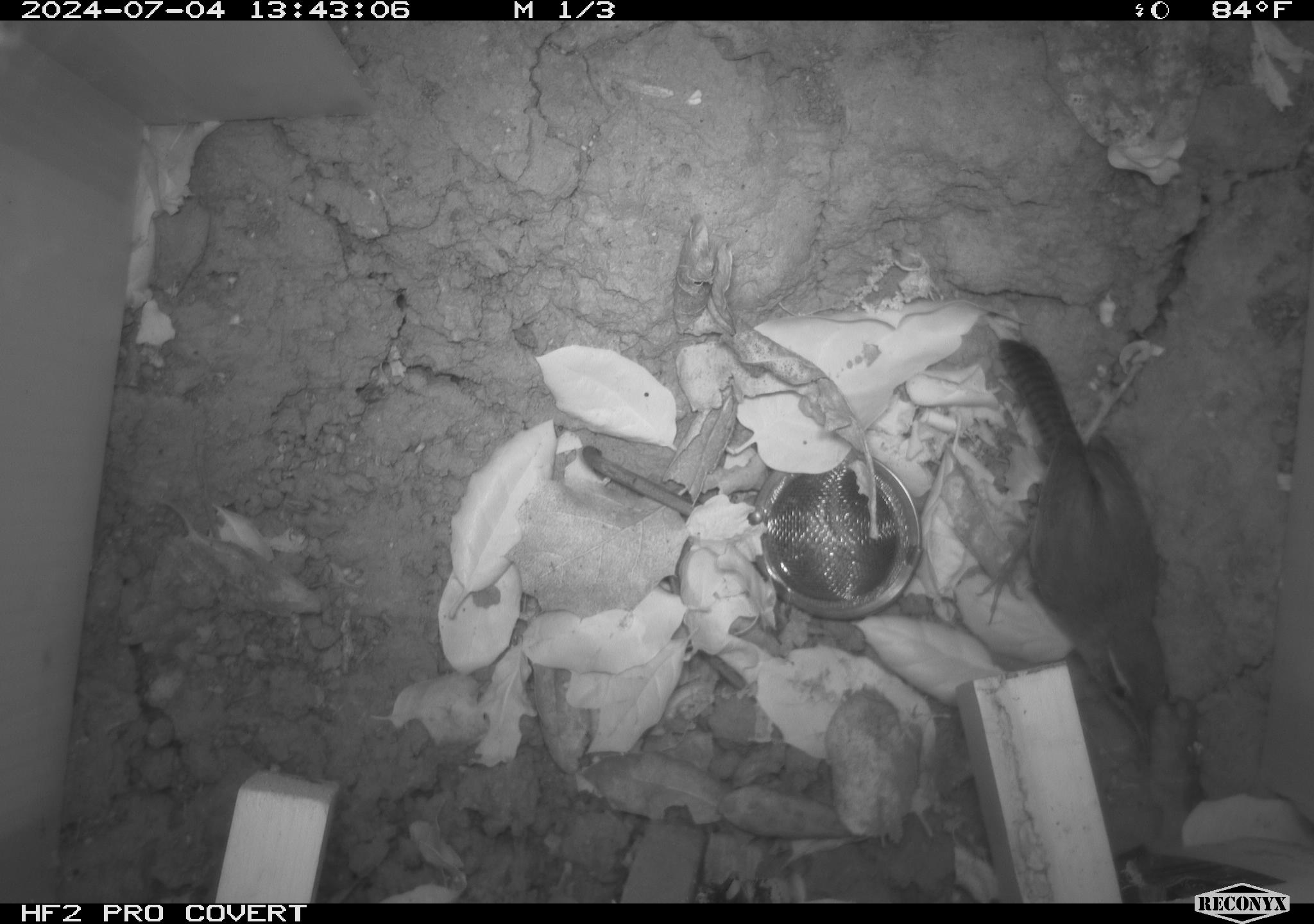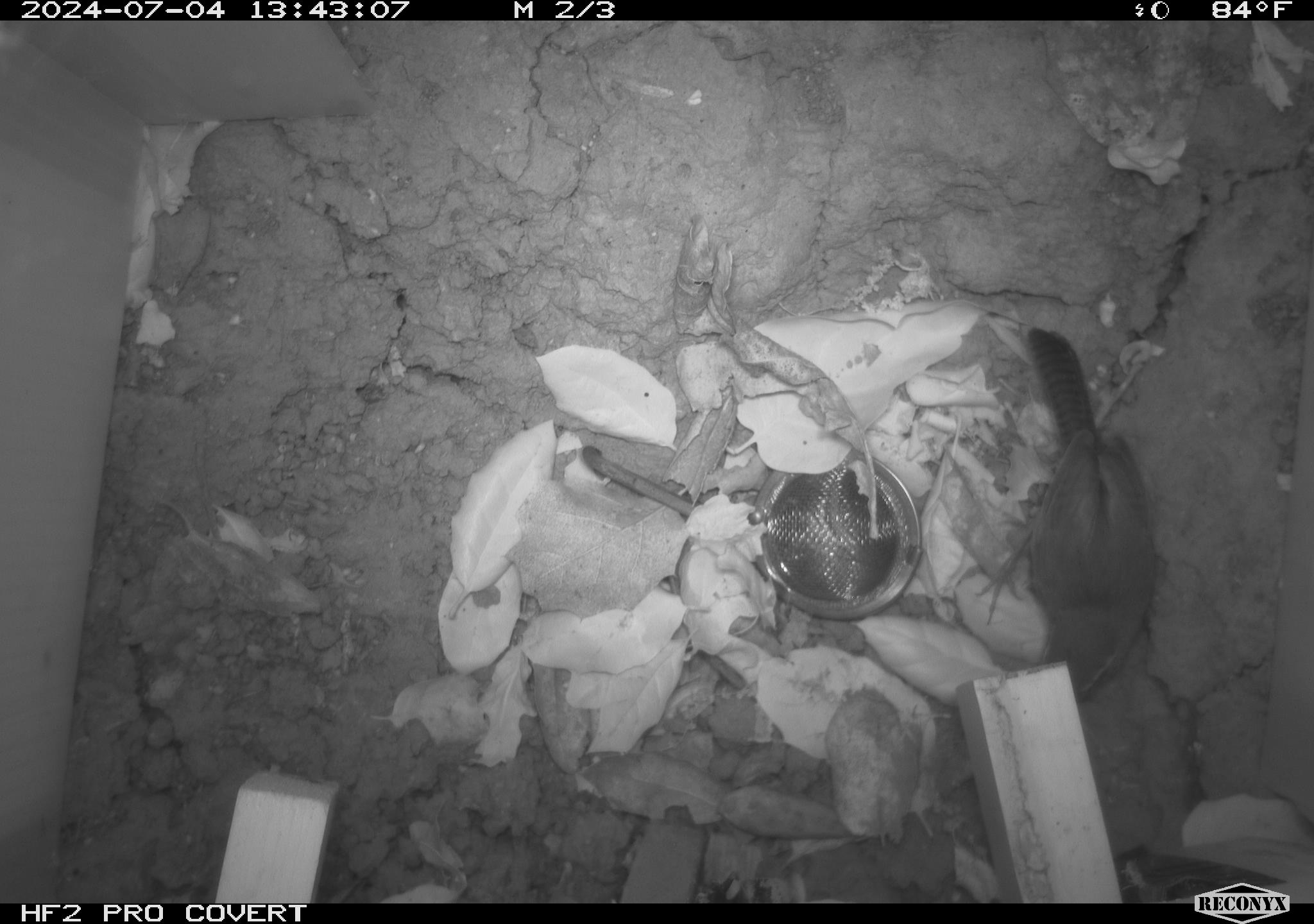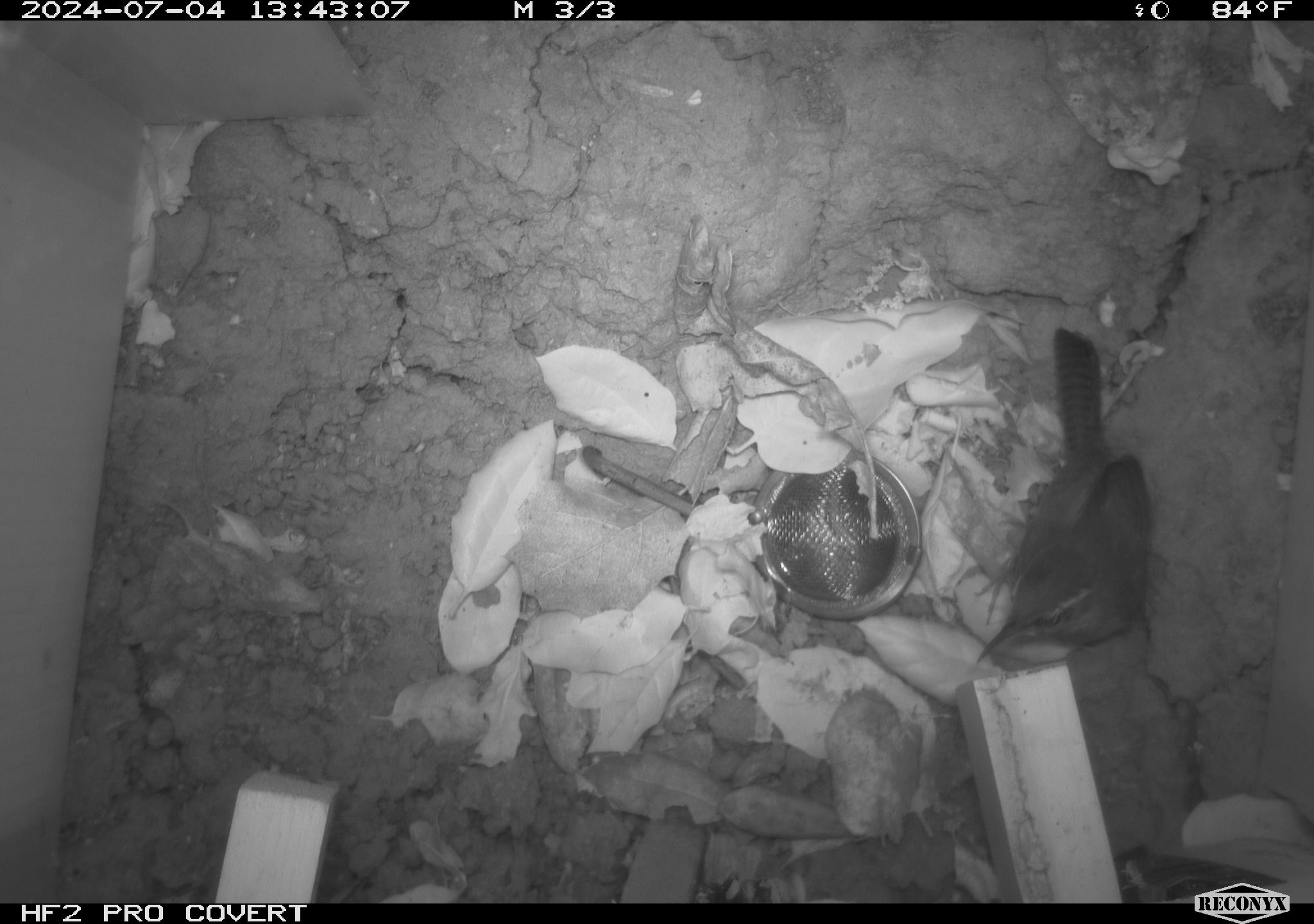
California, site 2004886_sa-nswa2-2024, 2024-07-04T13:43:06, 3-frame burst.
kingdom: Animalia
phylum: Chordata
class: Aves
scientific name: Aves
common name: bird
Bird (Aves).